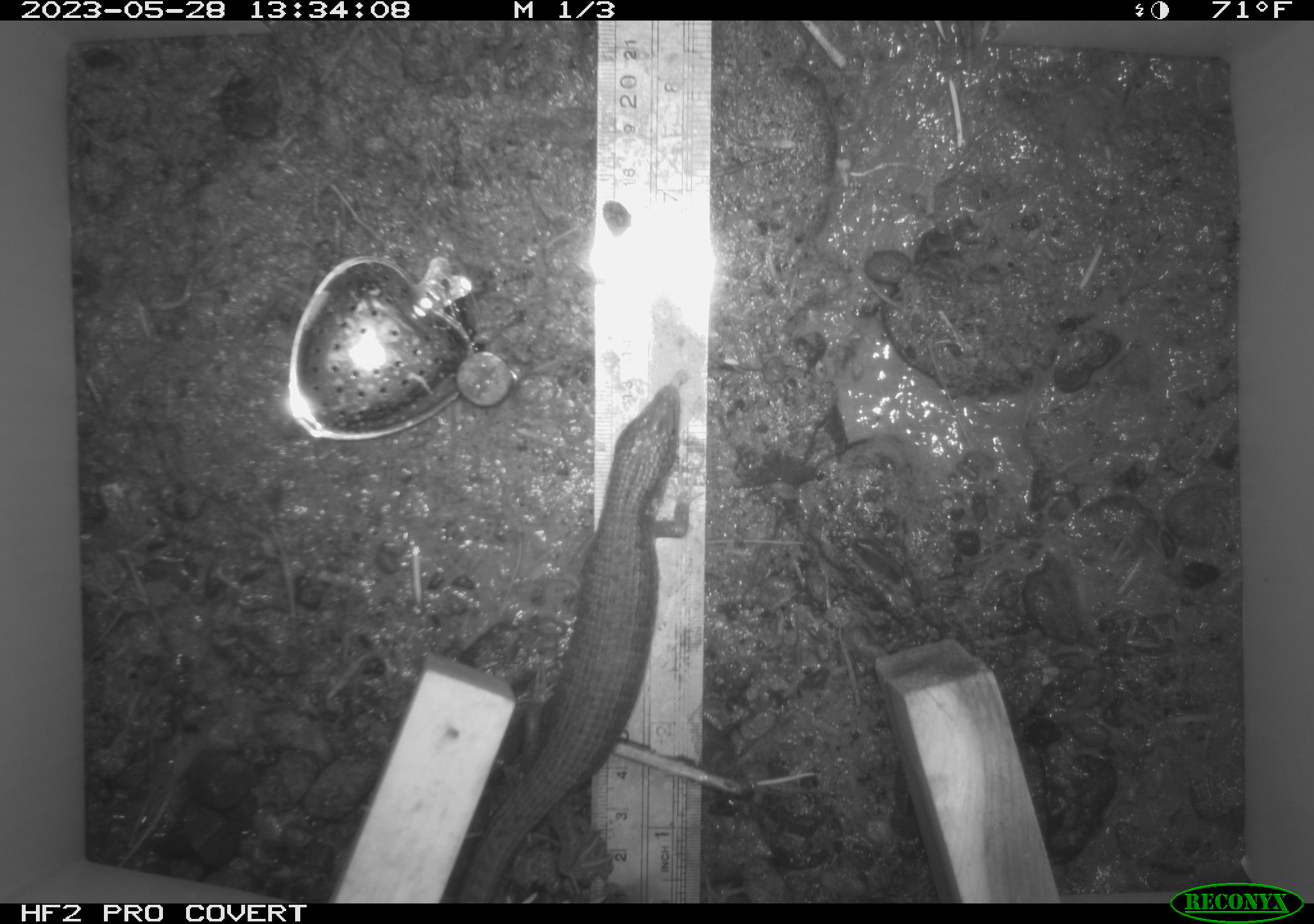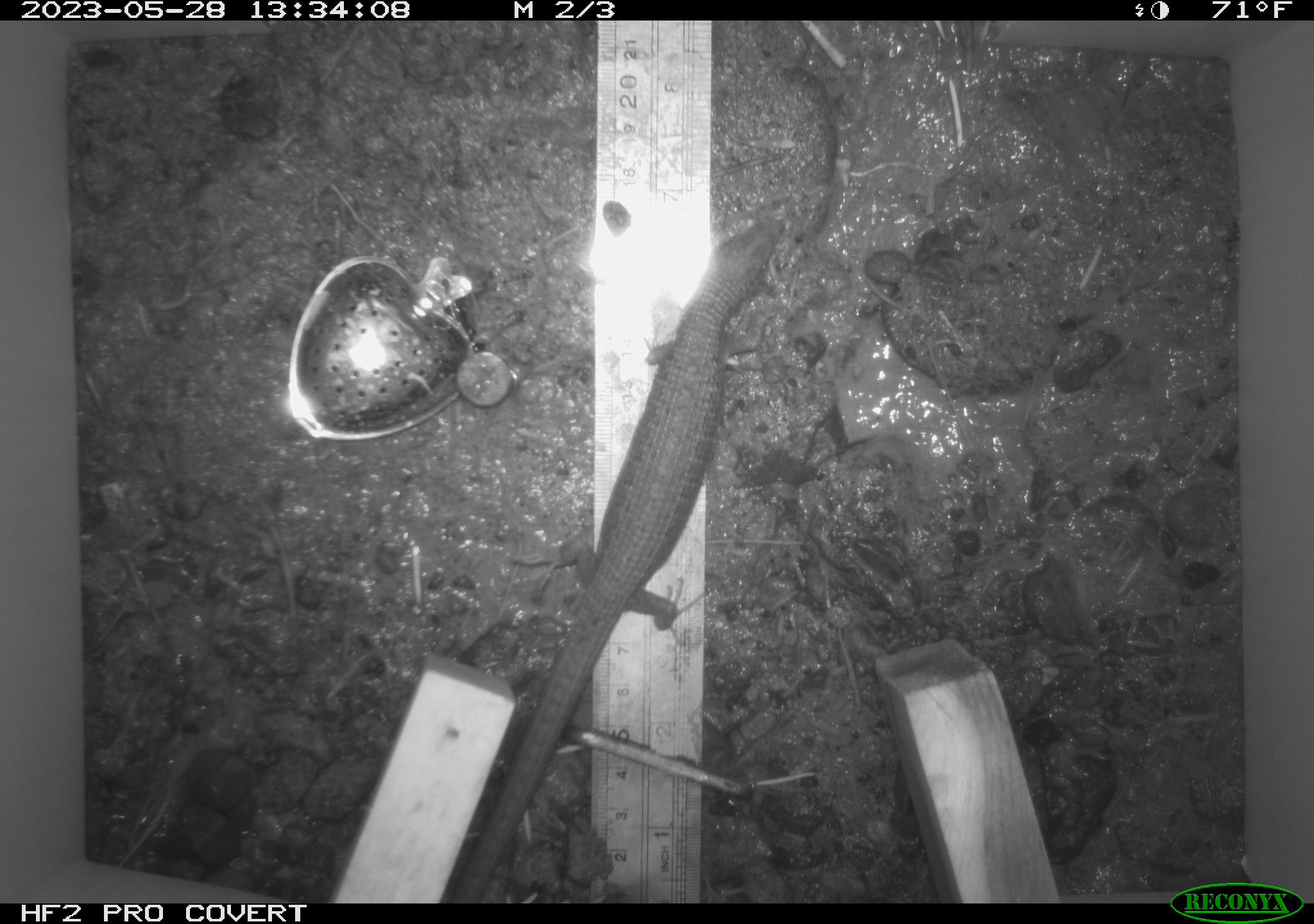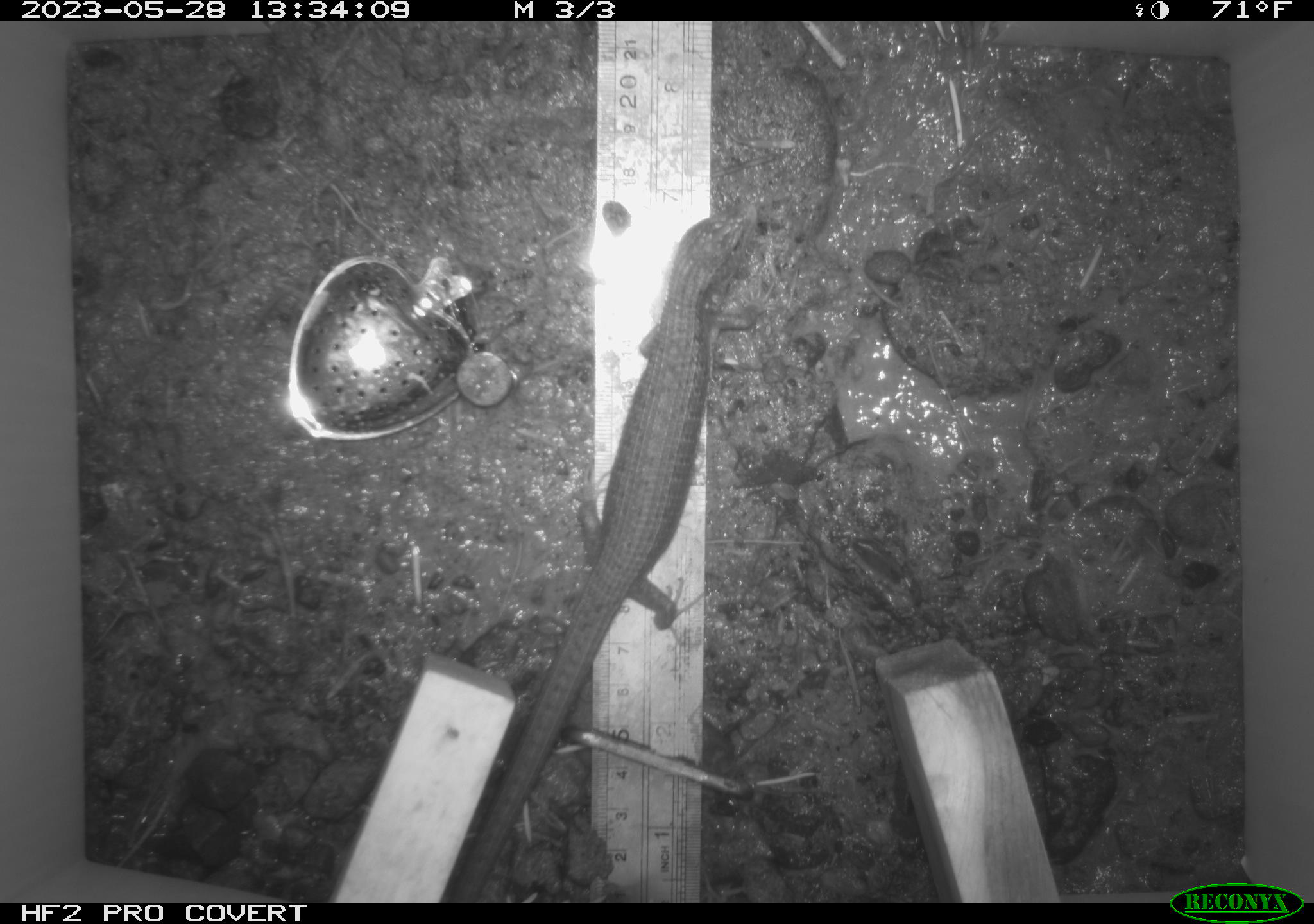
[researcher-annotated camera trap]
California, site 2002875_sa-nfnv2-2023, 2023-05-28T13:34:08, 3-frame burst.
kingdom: Animalia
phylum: Chordata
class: Reptilia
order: Squamata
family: Anguidae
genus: Elgaria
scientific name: Elgaria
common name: alligator lizards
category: elgaria species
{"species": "elgaria species (alligator lizards) (Elgaria)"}